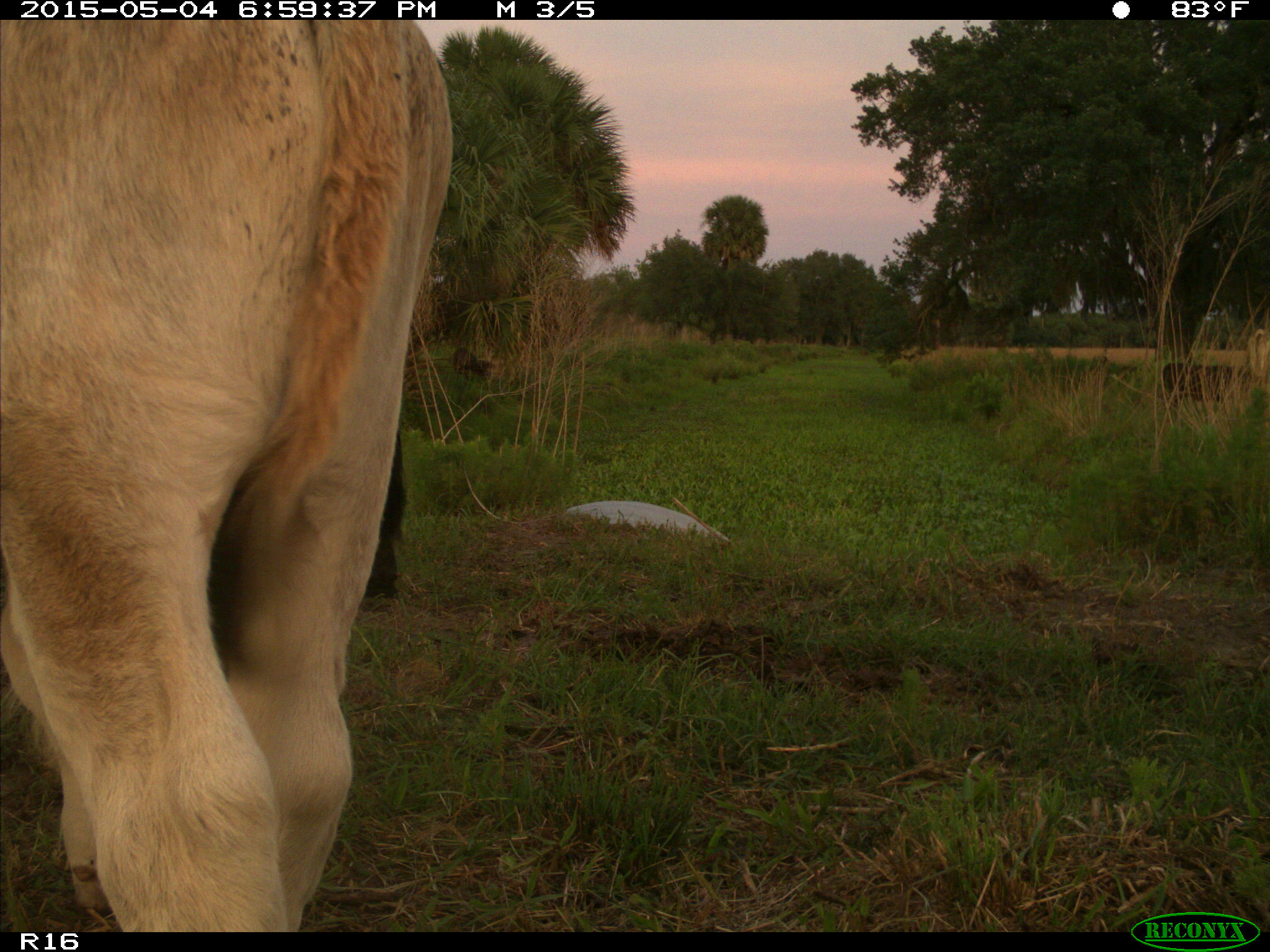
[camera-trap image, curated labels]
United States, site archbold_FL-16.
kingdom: Animalia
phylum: Chordata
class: Mammalia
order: Artiodactyla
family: Bovidae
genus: Bos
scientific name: Bos taurus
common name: domestic cow